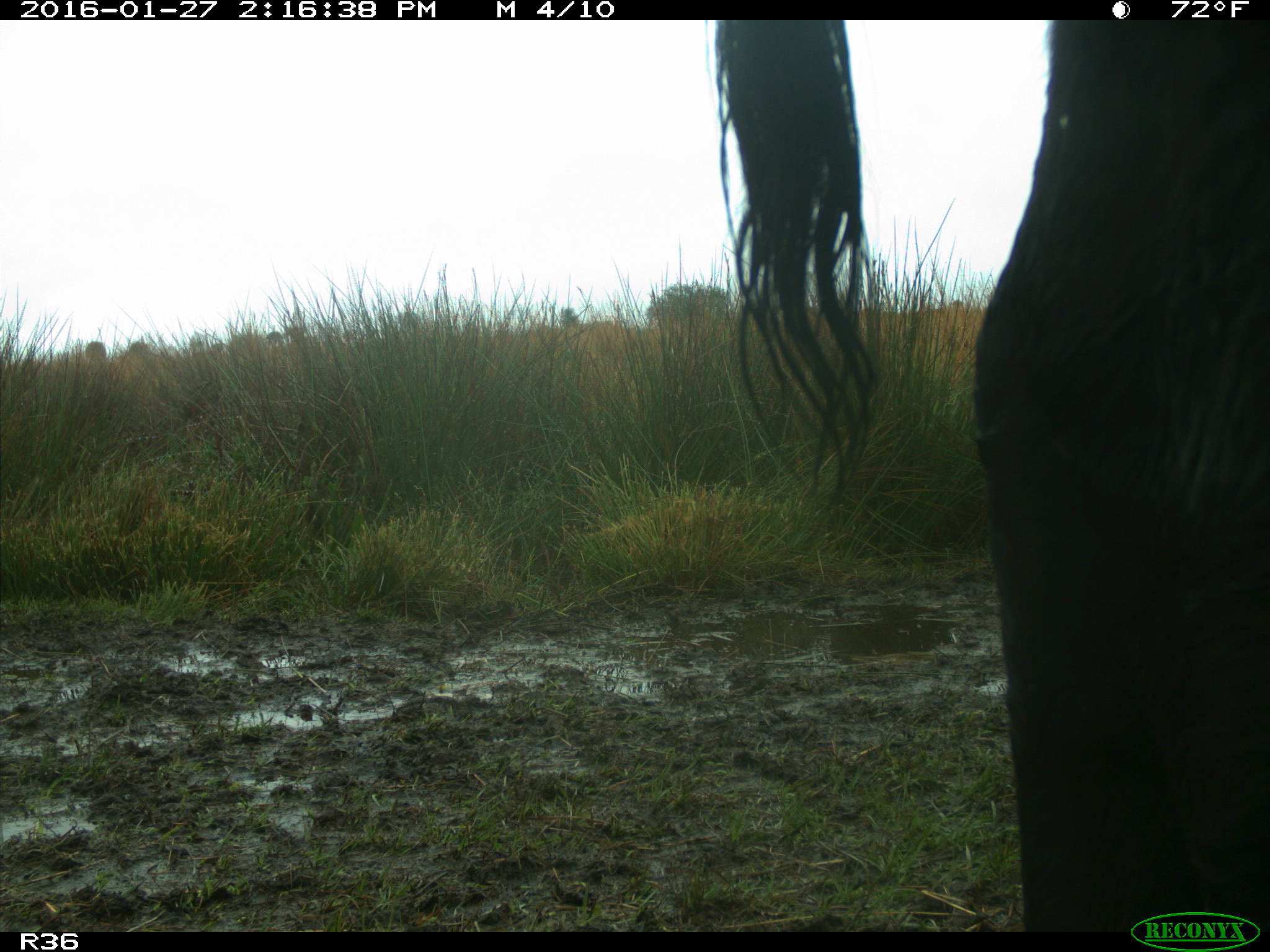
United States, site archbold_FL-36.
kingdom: Animalia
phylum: Chordata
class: Mammalia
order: Artiodactyla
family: Bovidae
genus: Bos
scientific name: Bos taurus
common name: domestic cow